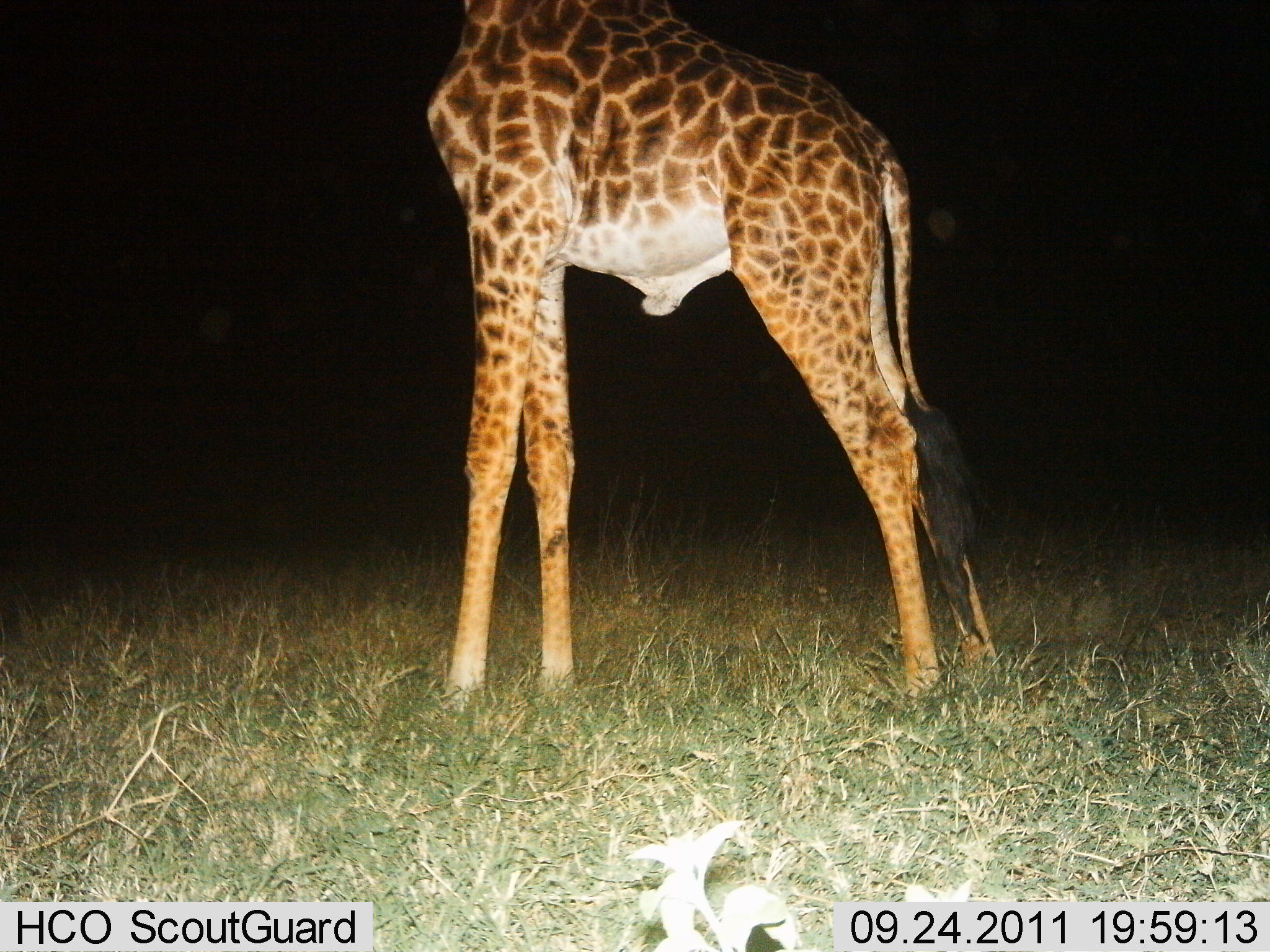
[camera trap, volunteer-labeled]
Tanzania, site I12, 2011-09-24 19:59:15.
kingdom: Animalia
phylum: Chordata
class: Mammalia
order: Artiodactyla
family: Giraffidae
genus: Giraffa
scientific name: Giraffa camelopardalis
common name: giraffe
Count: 1.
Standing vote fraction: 100%.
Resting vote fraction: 0%.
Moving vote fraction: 0%.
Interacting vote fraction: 0%.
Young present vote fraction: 0%.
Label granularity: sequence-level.